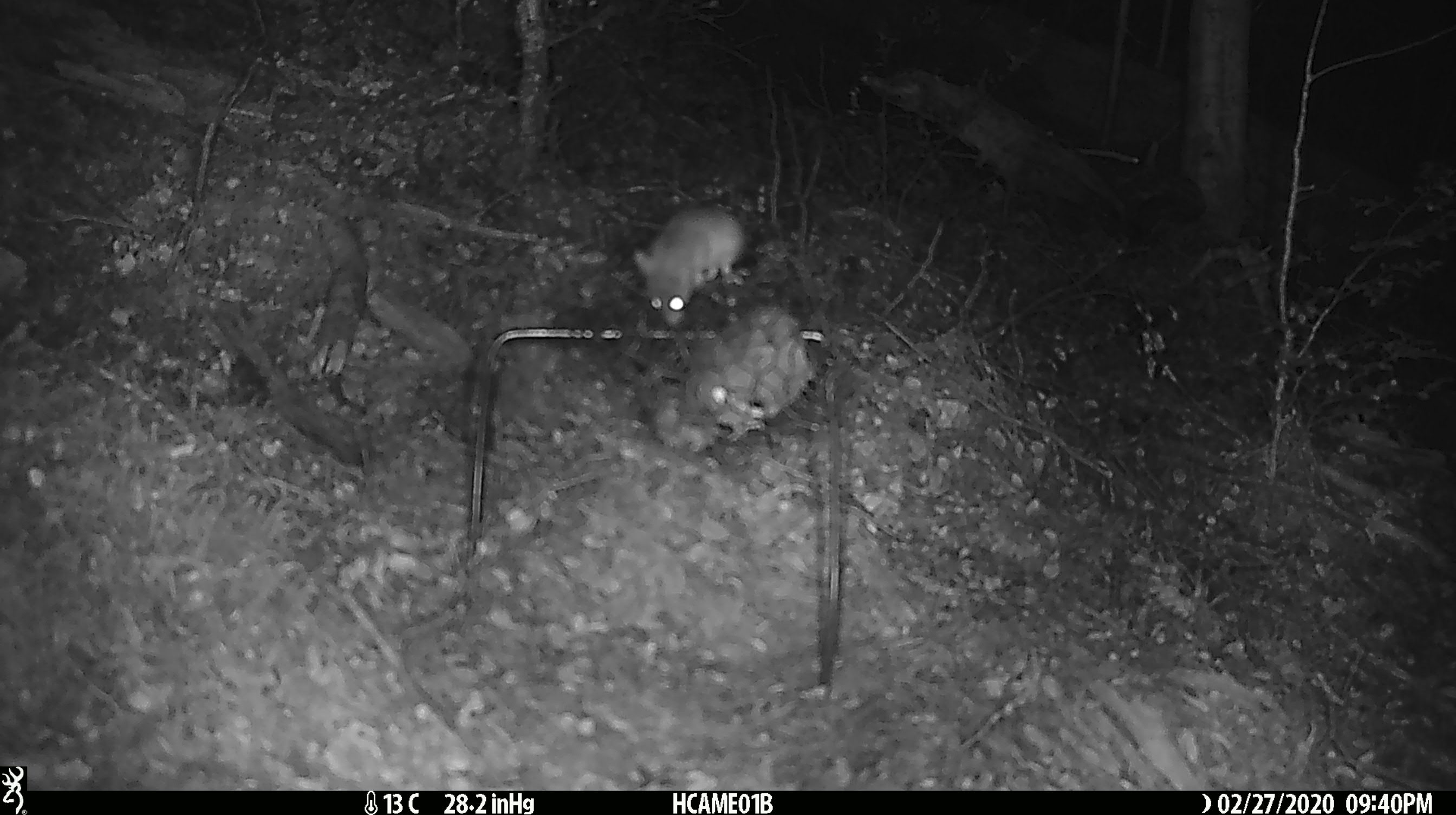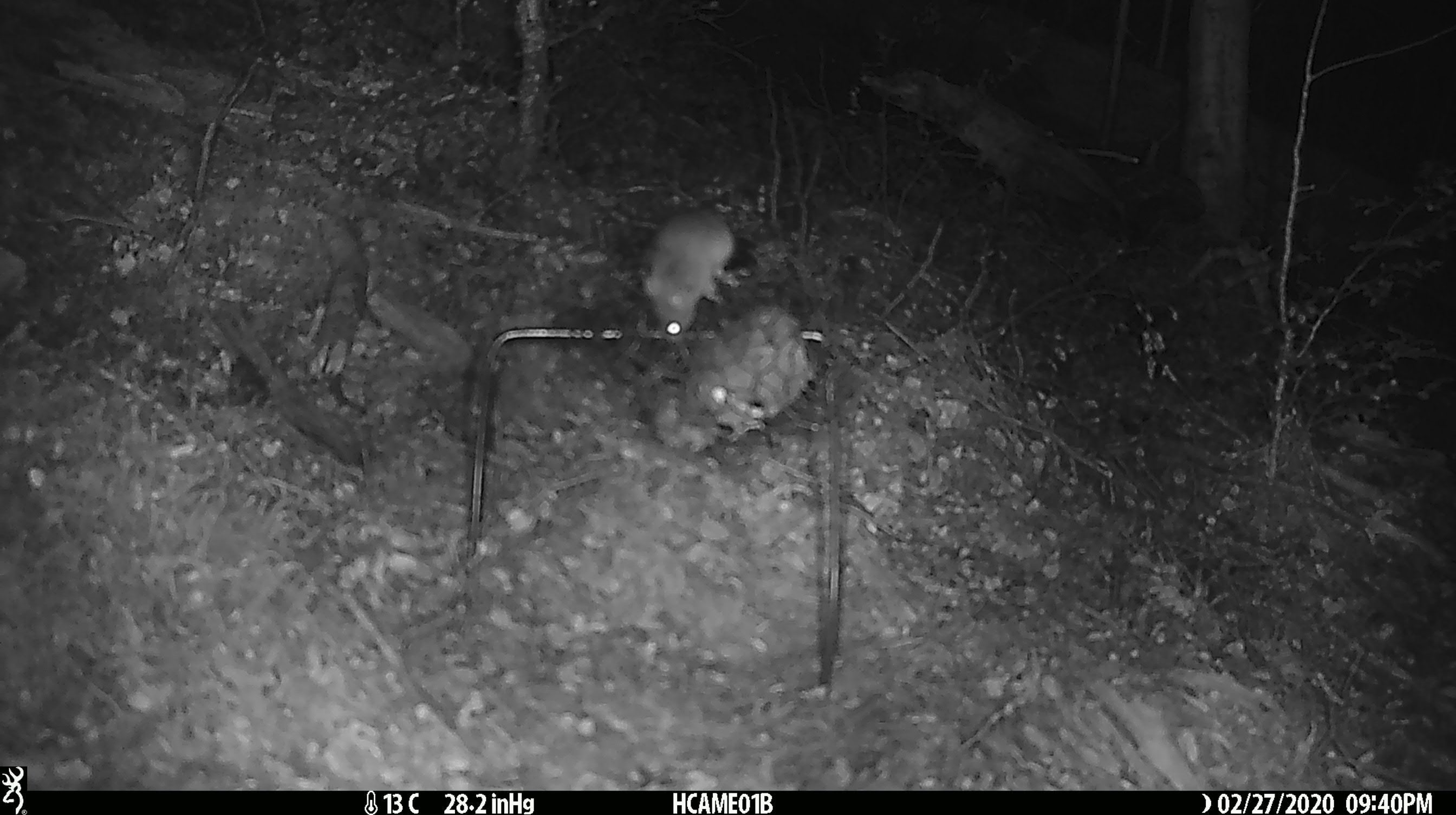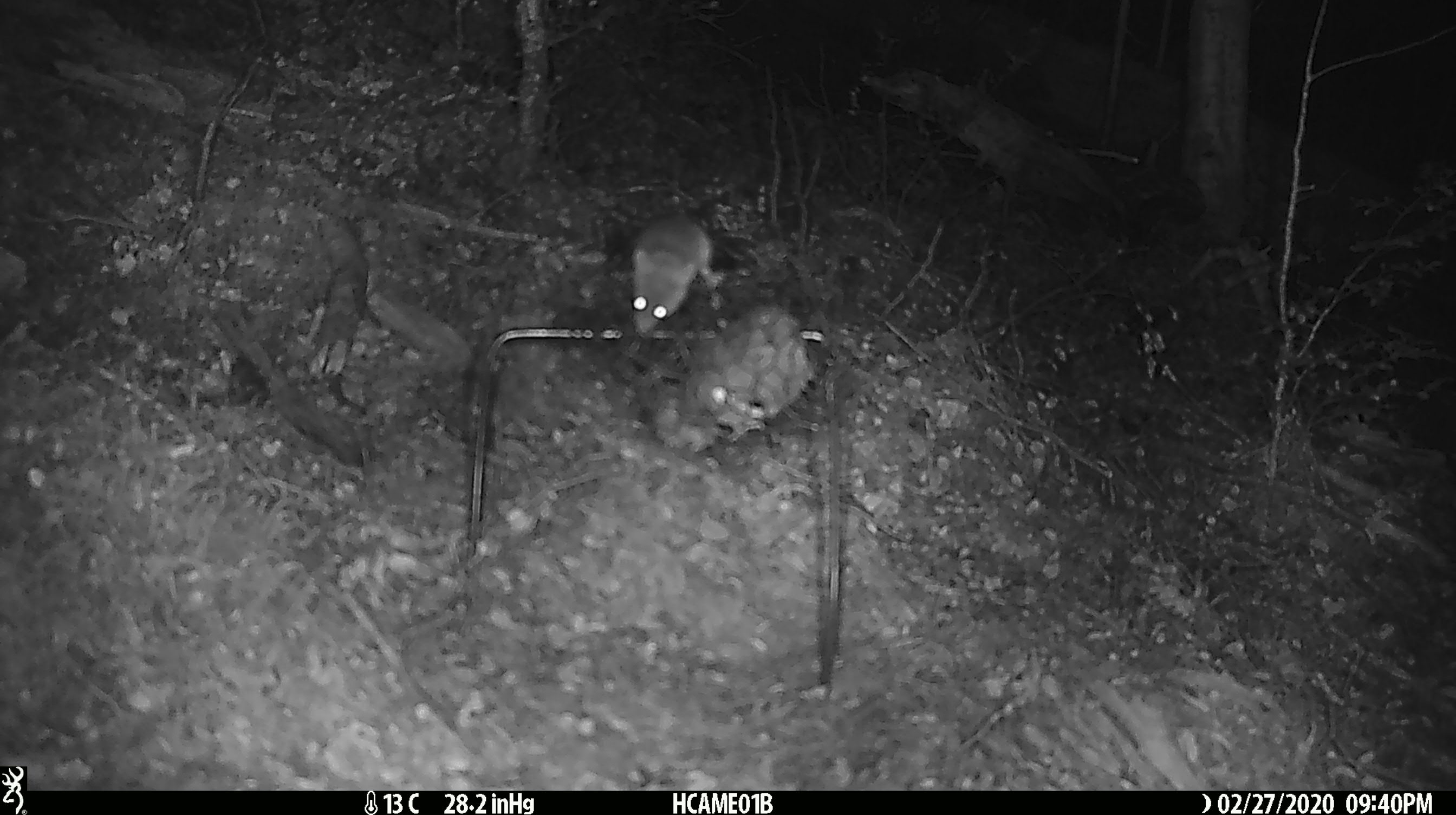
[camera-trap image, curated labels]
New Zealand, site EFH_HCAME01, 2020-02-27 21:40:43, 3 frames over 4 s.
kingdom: Animalia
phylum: Chordata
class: Mammalia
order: Rodentia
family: Muridae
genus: Mus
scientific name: Mus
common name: mouse